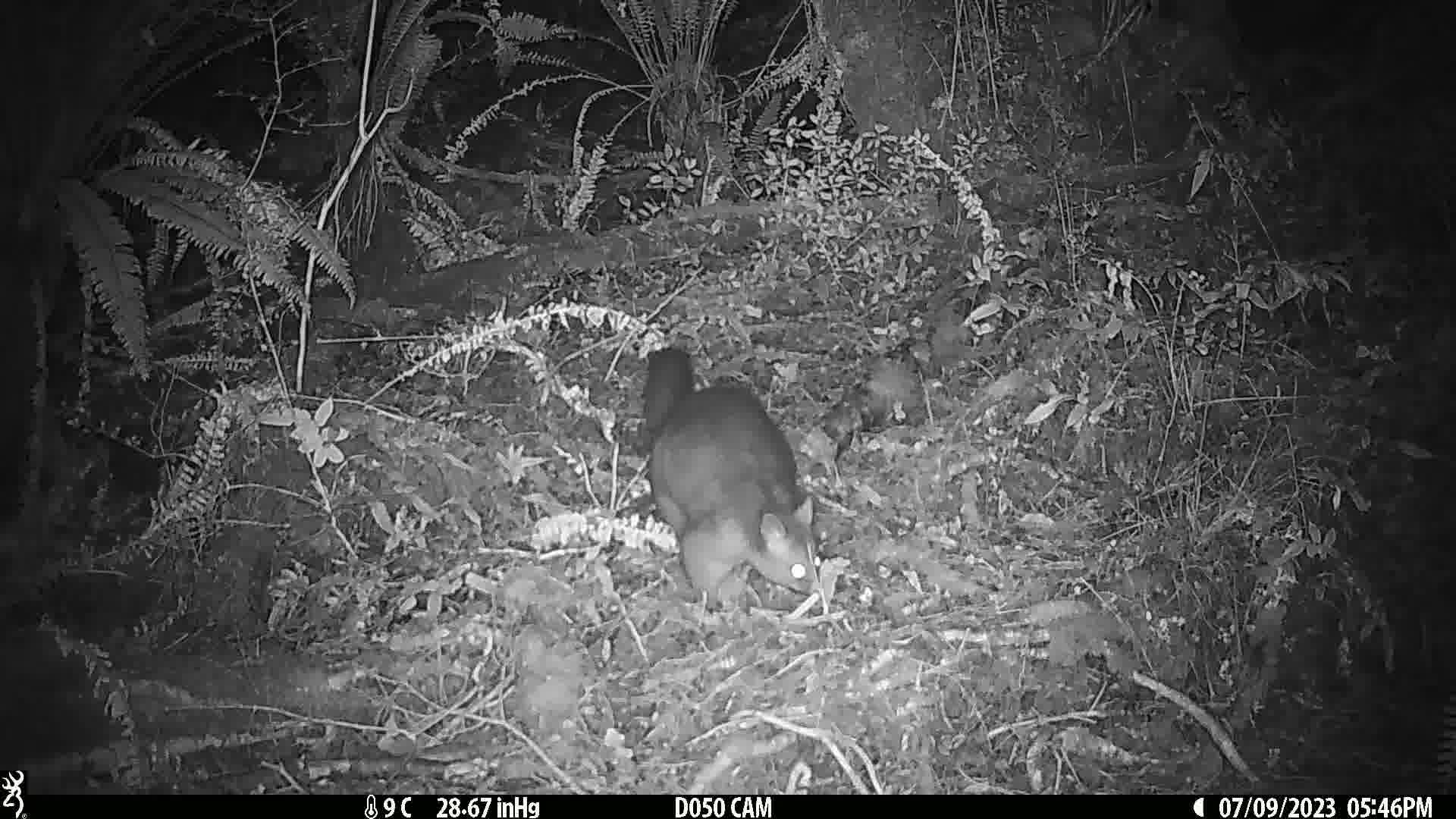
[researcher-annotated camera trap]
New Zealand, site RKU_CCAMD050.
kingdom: Animalia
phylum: Chordata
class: Mammalia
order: Diprotodontia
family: Phalangeridae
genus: Trichosurus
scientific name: Trichosurus vulpecula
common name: common brushtail possum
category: possum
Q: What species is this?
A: Possum (common brushtail possum) (Trichosurus vulpecula).